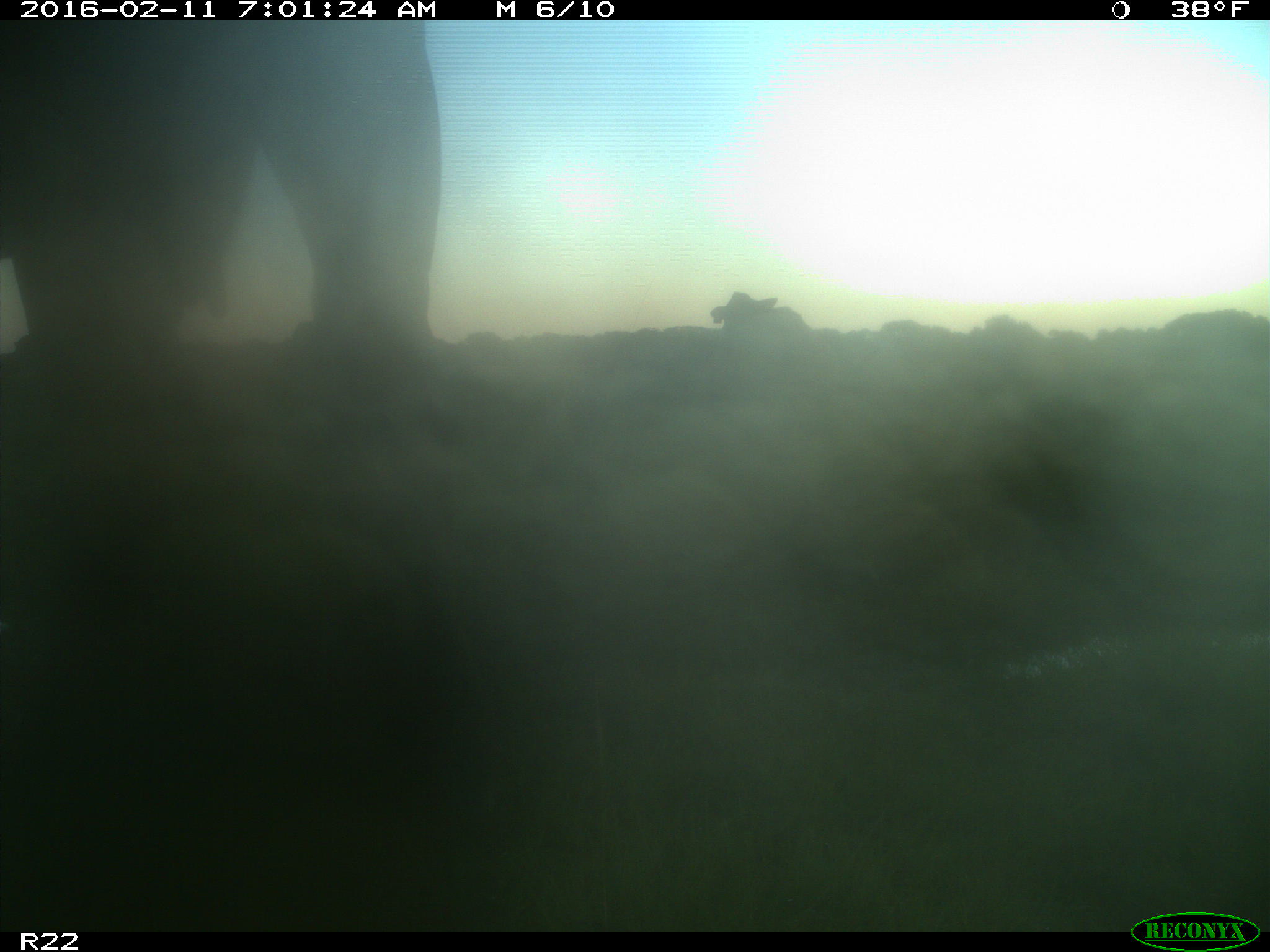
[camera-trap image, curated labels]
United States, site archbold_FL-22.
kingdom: Animalia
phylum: Chordata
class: Mammalia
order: Artiodactyla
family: Bovidae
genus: Bos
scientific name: Bos taurus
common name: domestic cow